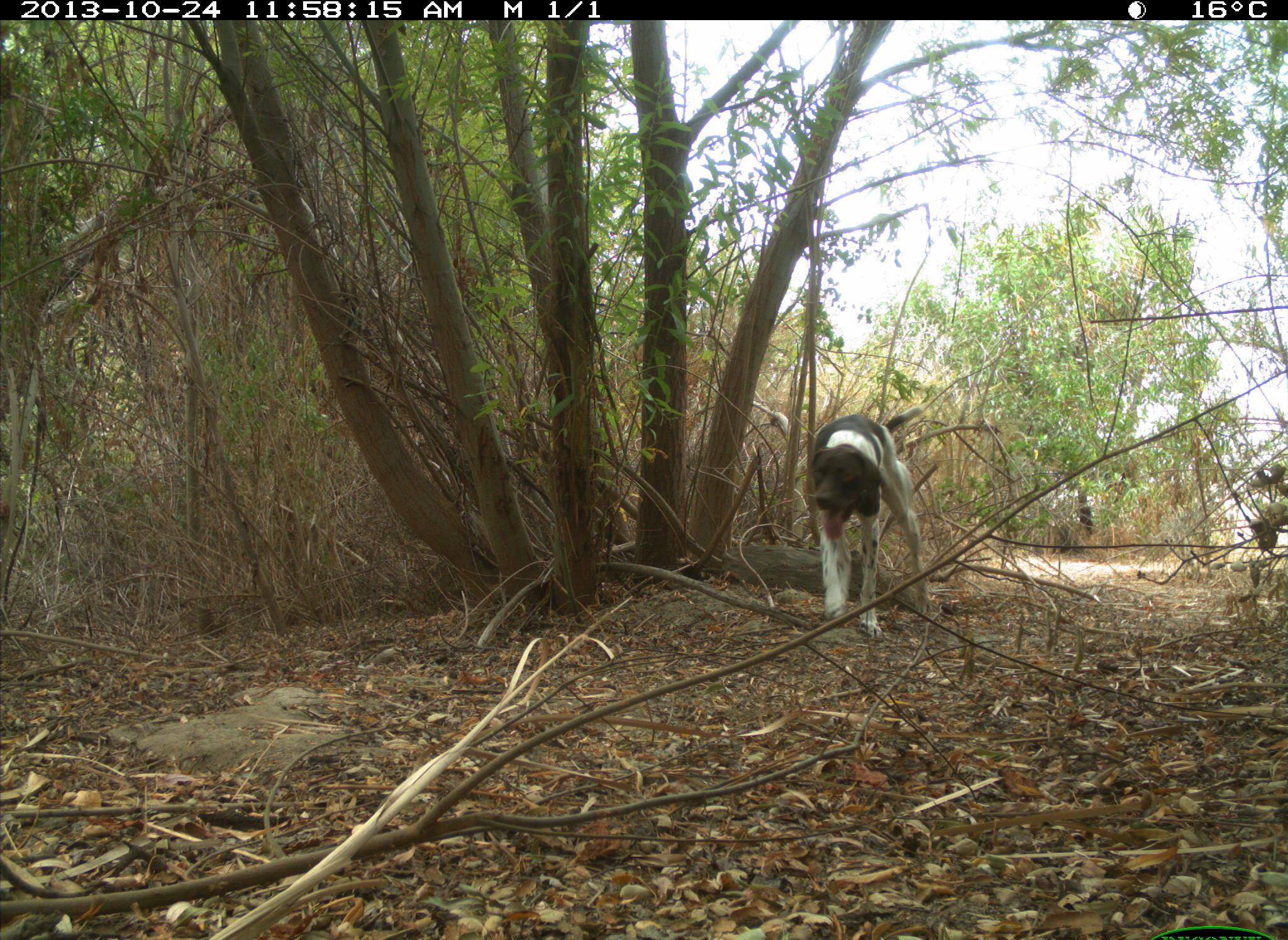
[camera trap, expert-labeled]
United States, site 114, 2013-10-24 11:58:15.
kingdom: Animalia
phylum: Chordata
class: Mammalia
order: Carnivora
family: Canidae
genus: Canis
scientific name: Canis familiaris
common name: domestic dog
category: dog